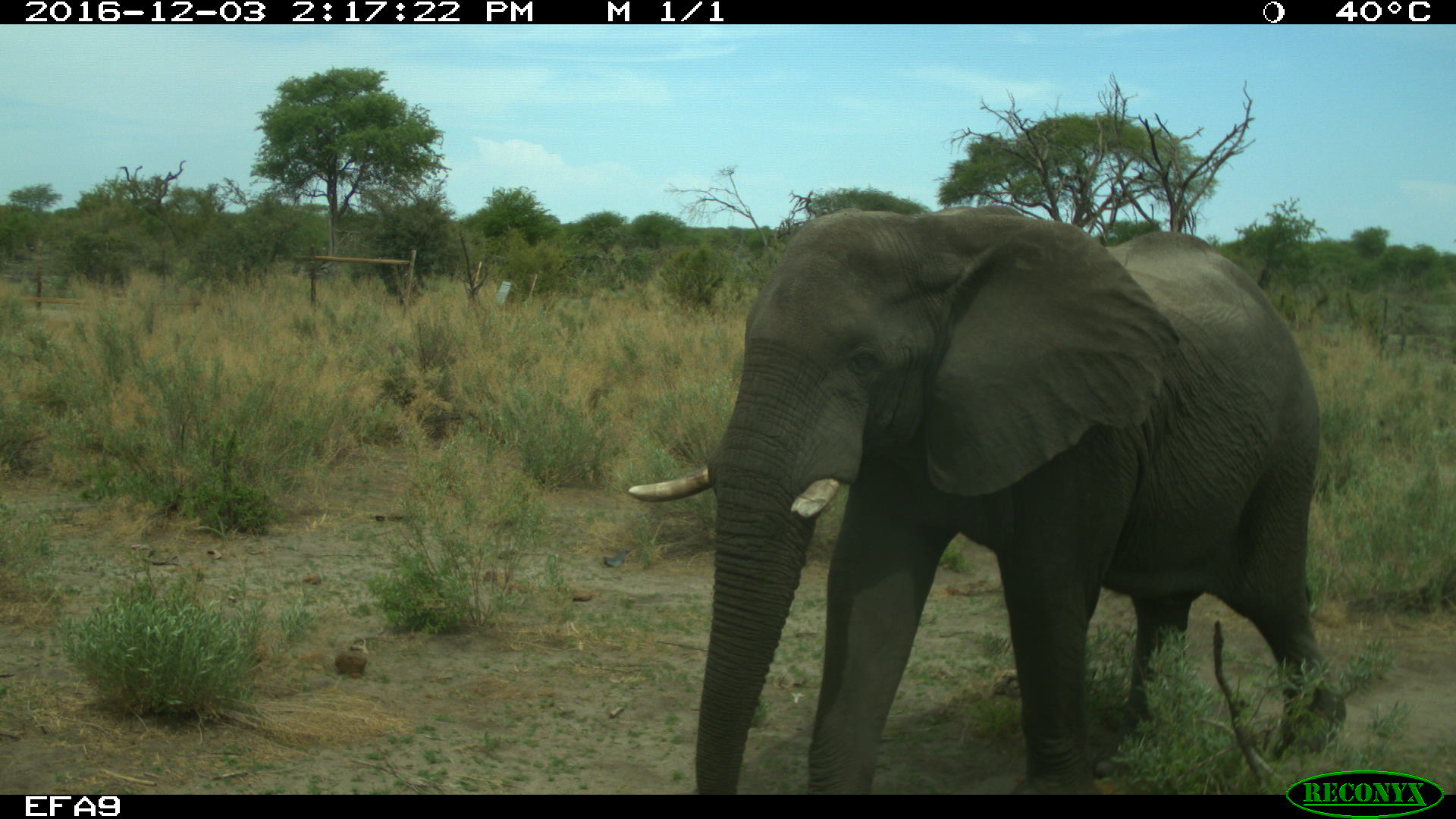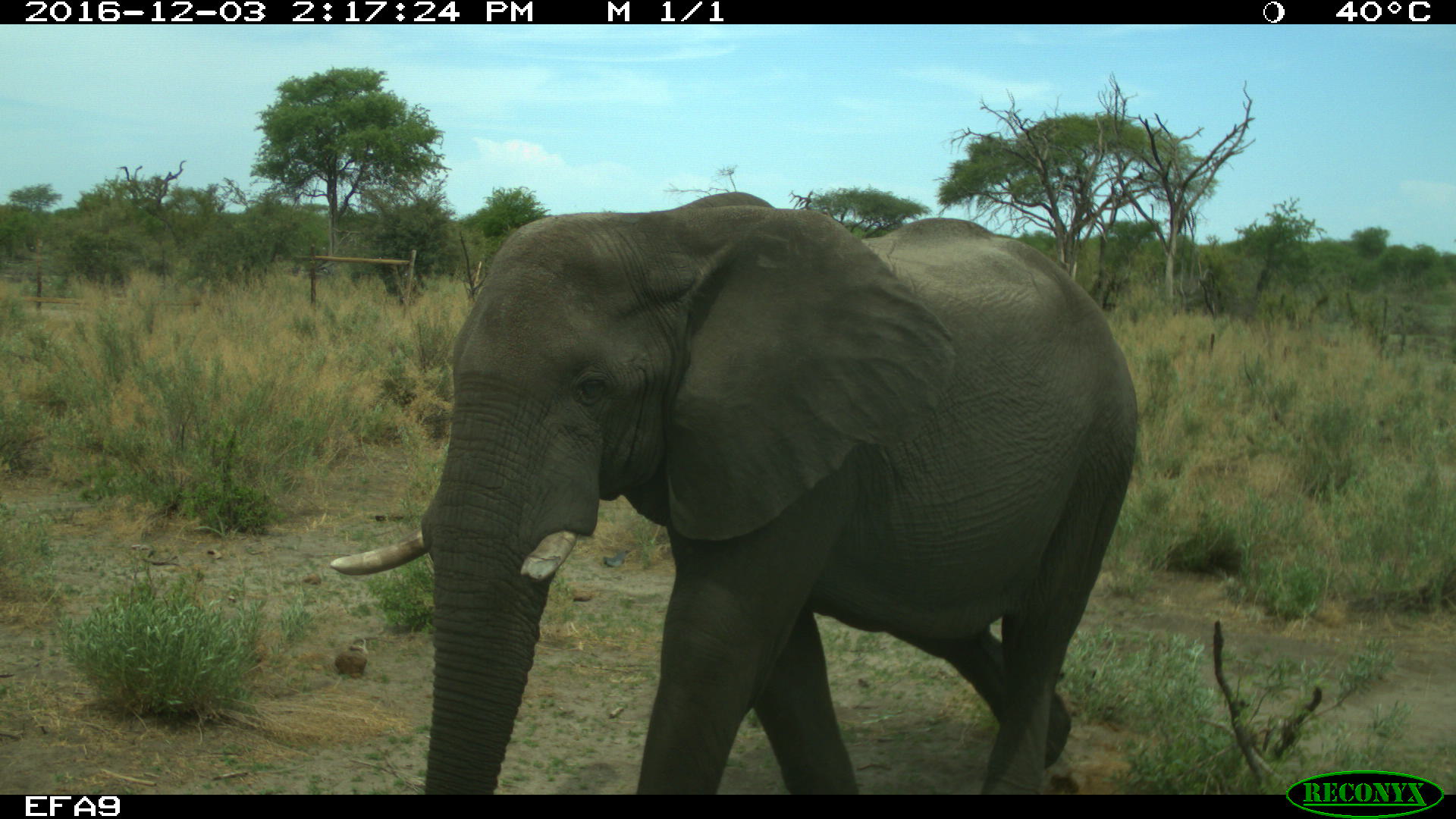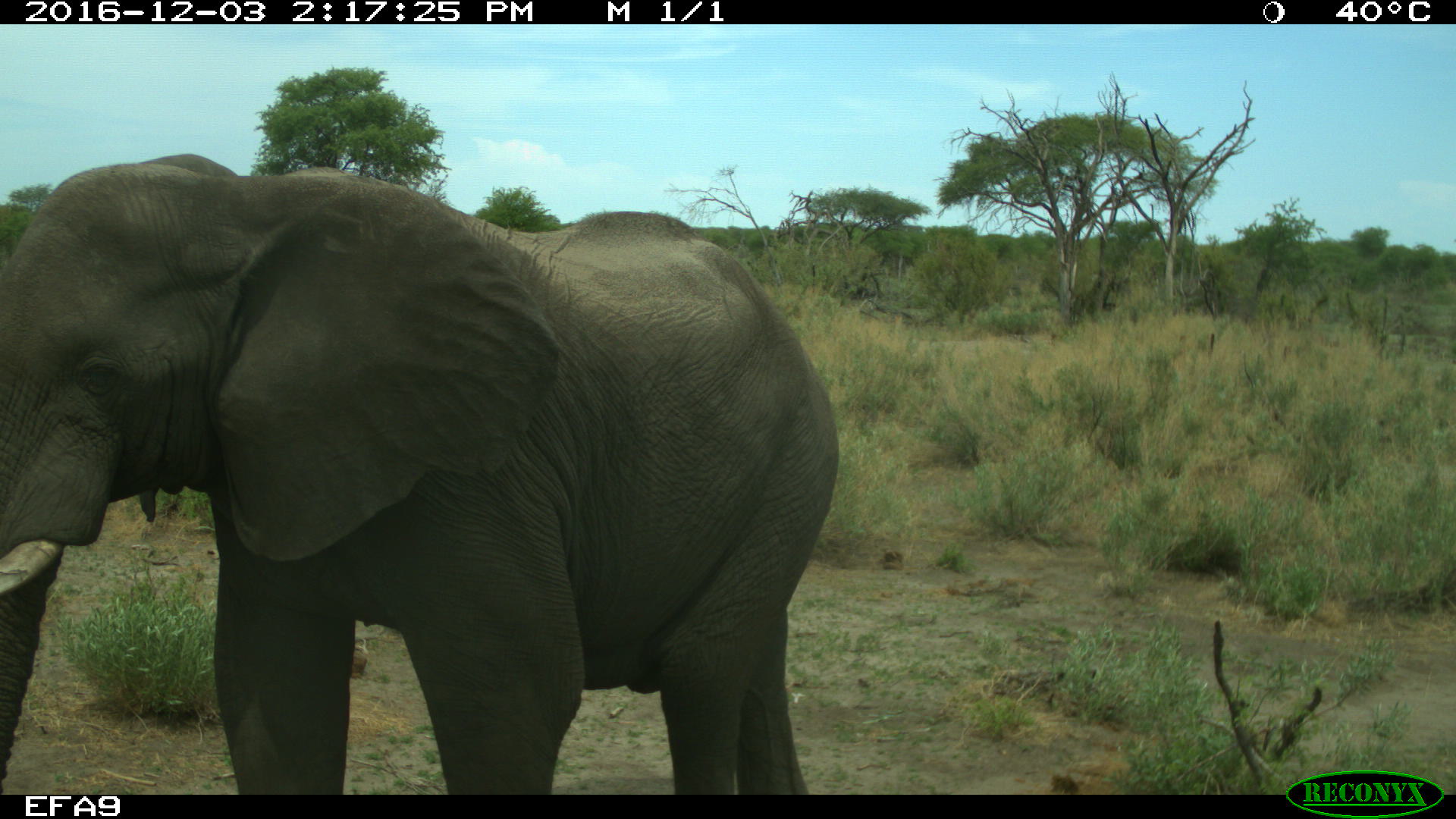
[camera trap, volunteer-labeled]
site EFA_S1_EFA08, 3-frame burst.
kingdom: Animalia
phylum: Chordata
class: Mammalia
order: Proboscidea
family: Elephantidae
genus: Loxodonta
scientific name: Loxodonta africana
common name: african bush elephant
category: elephant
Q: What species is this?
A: Elephant (african bush elephant) (Loxodonta africana).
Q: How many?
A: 1.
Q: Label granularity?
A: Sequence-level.